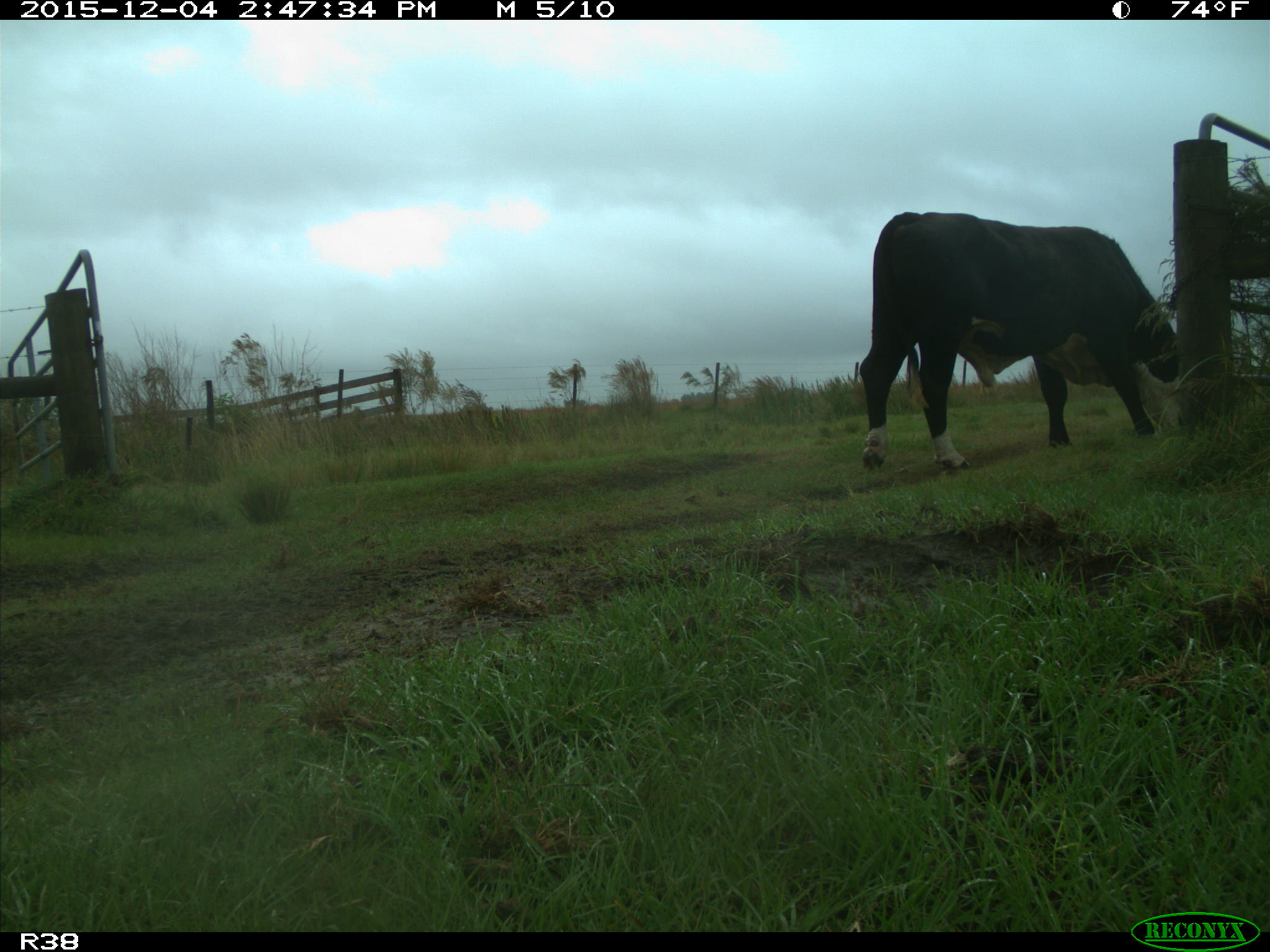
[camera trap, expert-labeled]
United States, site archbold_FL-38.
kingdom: Animalia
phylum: Chordata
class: Mammalia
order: Artiodactyla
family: Bovidae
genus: Bos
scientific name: Bos taurus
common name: domestic cow